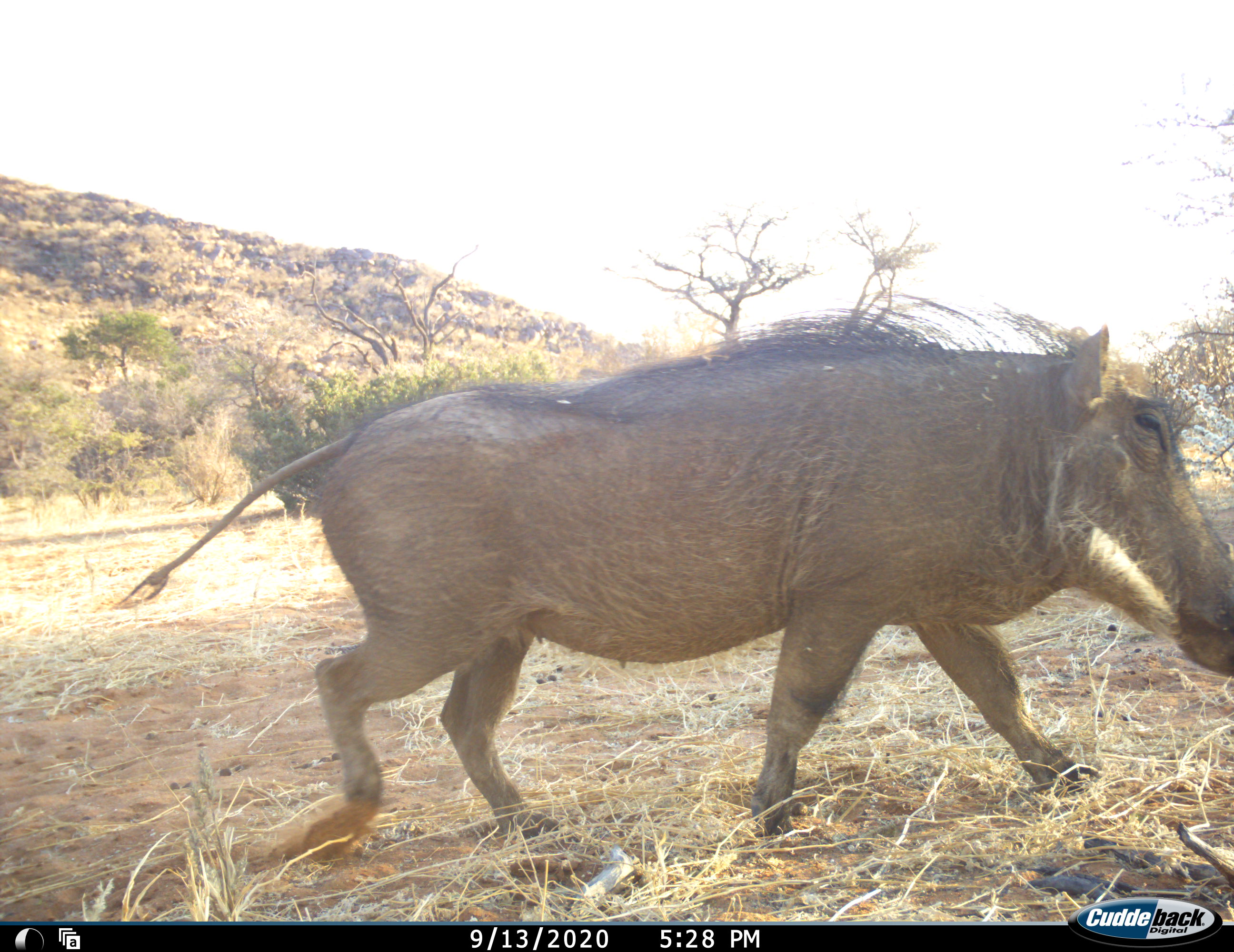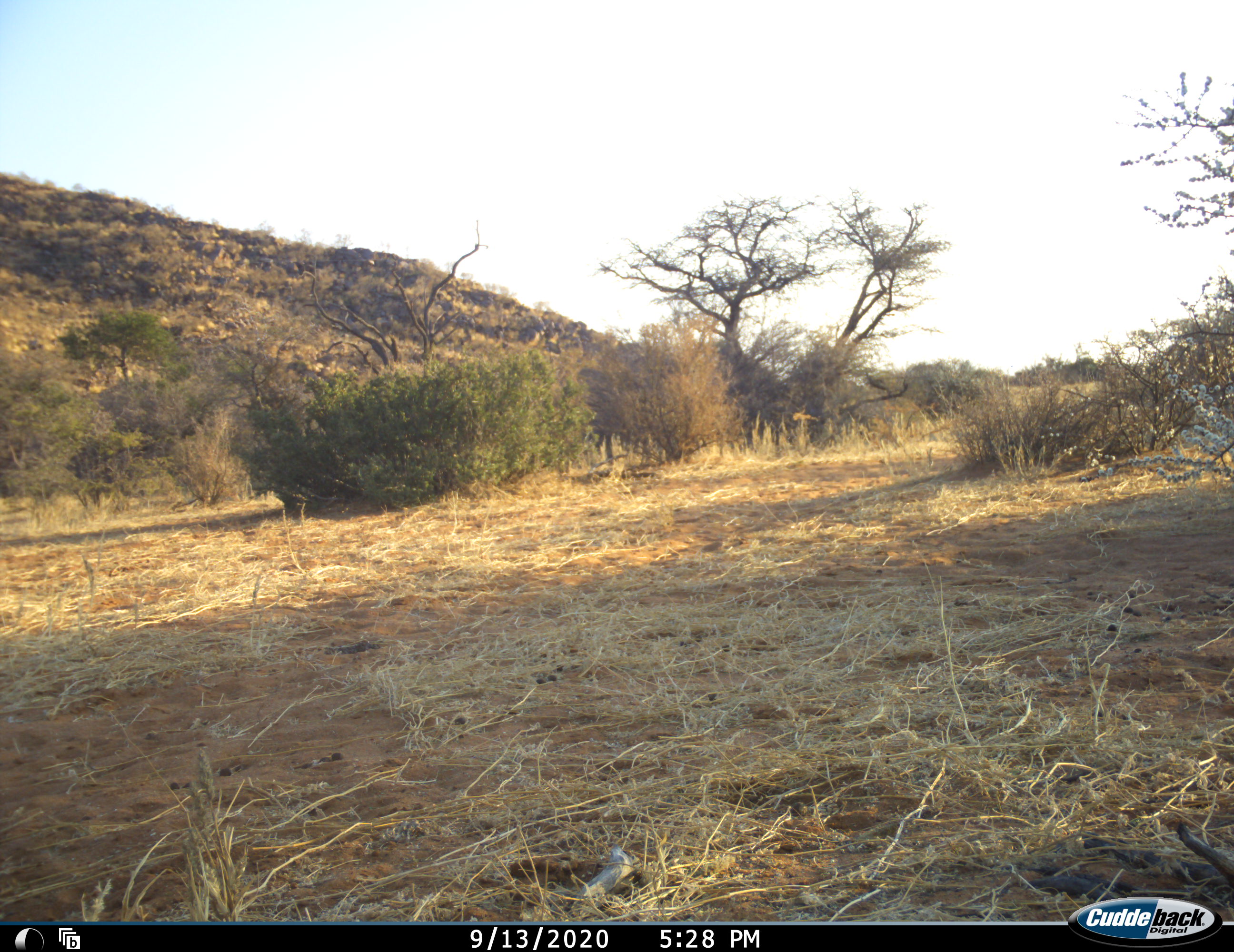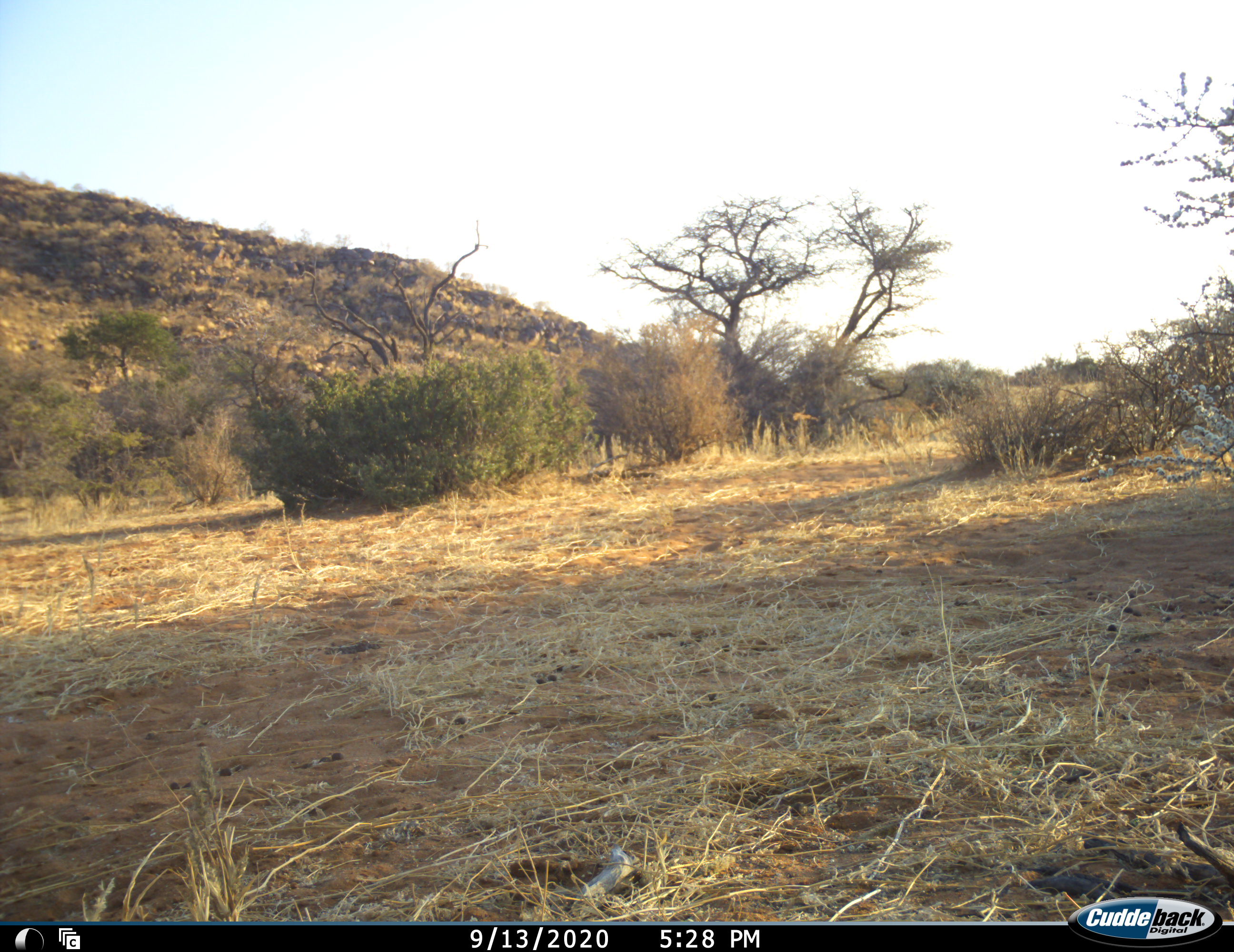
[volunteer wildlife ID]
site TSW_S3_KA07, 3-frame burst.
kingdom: Animalia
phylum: Chordata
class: Mammalia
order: Artiodactyla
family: Suidae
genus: Phacochoerus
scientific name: Phacochoerus africanus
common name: warthog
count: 1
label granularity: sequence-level